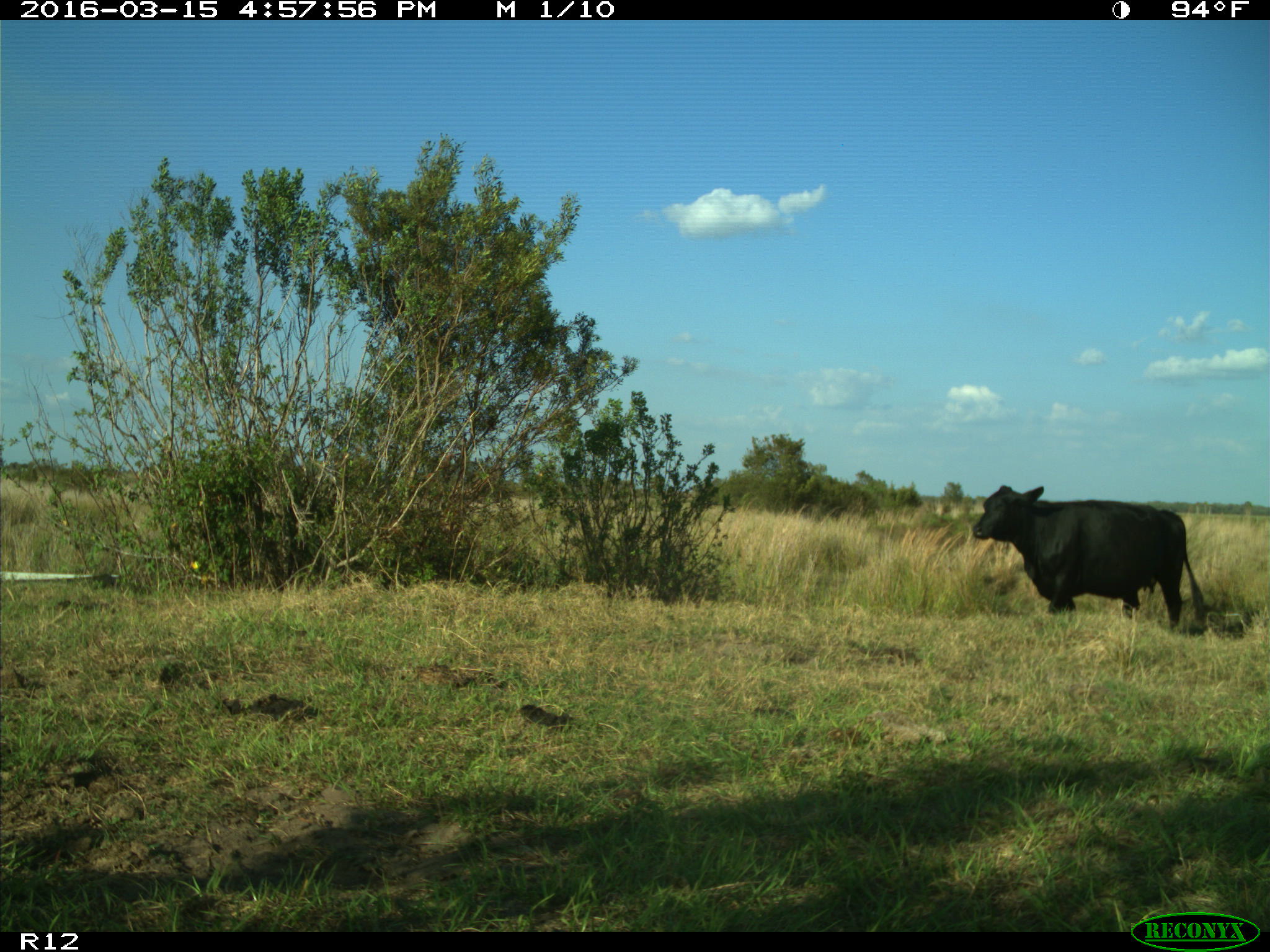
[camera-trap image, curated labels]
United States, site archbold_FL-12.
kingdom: Animalia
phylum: Chordata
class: Mammalia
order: Artiodactyla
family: Bovidae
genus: Bos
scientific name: Bos taurus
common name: domestic cow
Bos taurus (domestic cow).